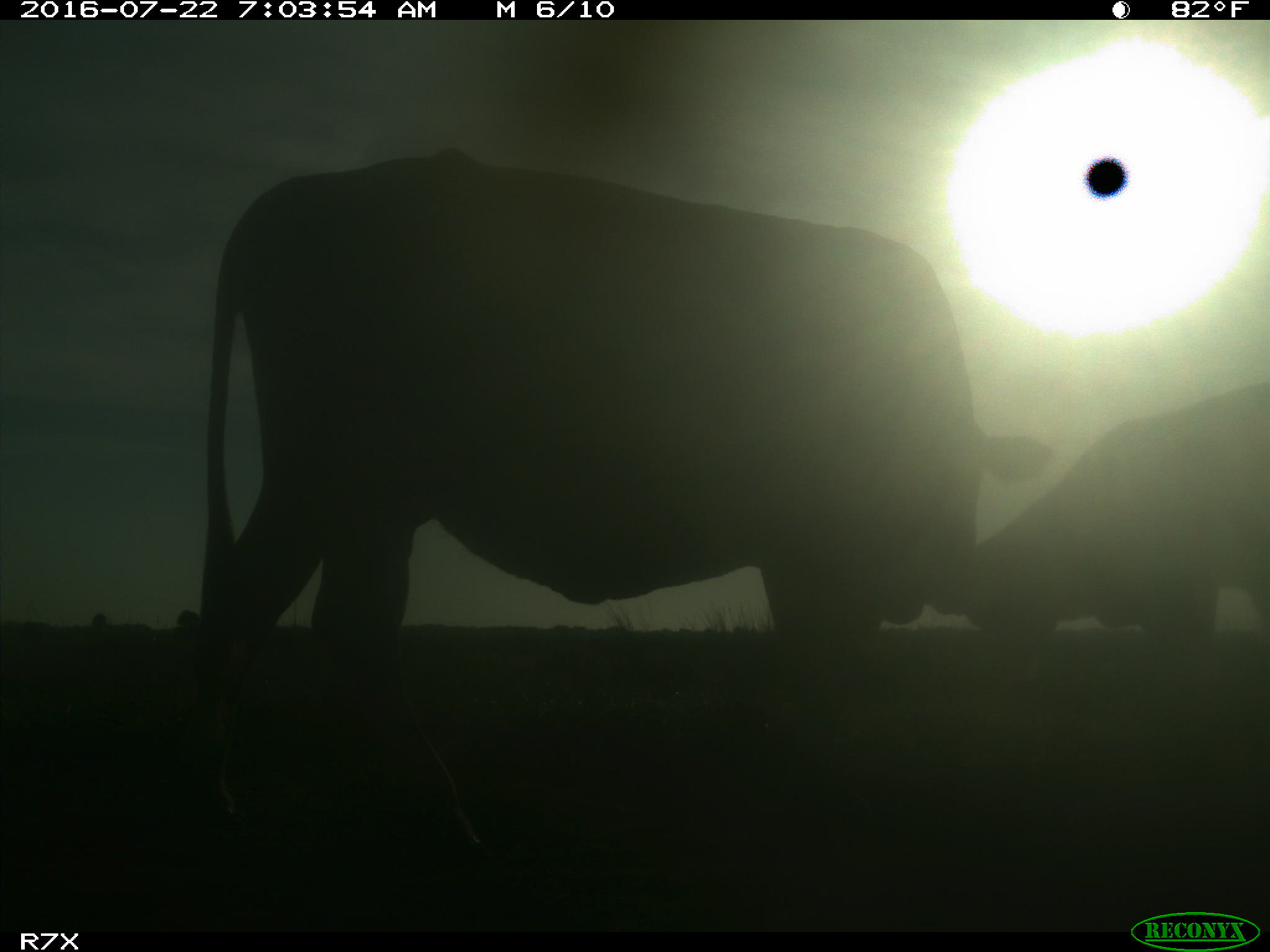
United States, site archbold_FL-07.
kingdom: Animalia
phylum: Chordata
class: Mammalia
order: Artiodactyla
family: Bovidae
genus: Bos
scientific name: Bos taurus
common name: domestic cow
Bos taurus (domestic cow).